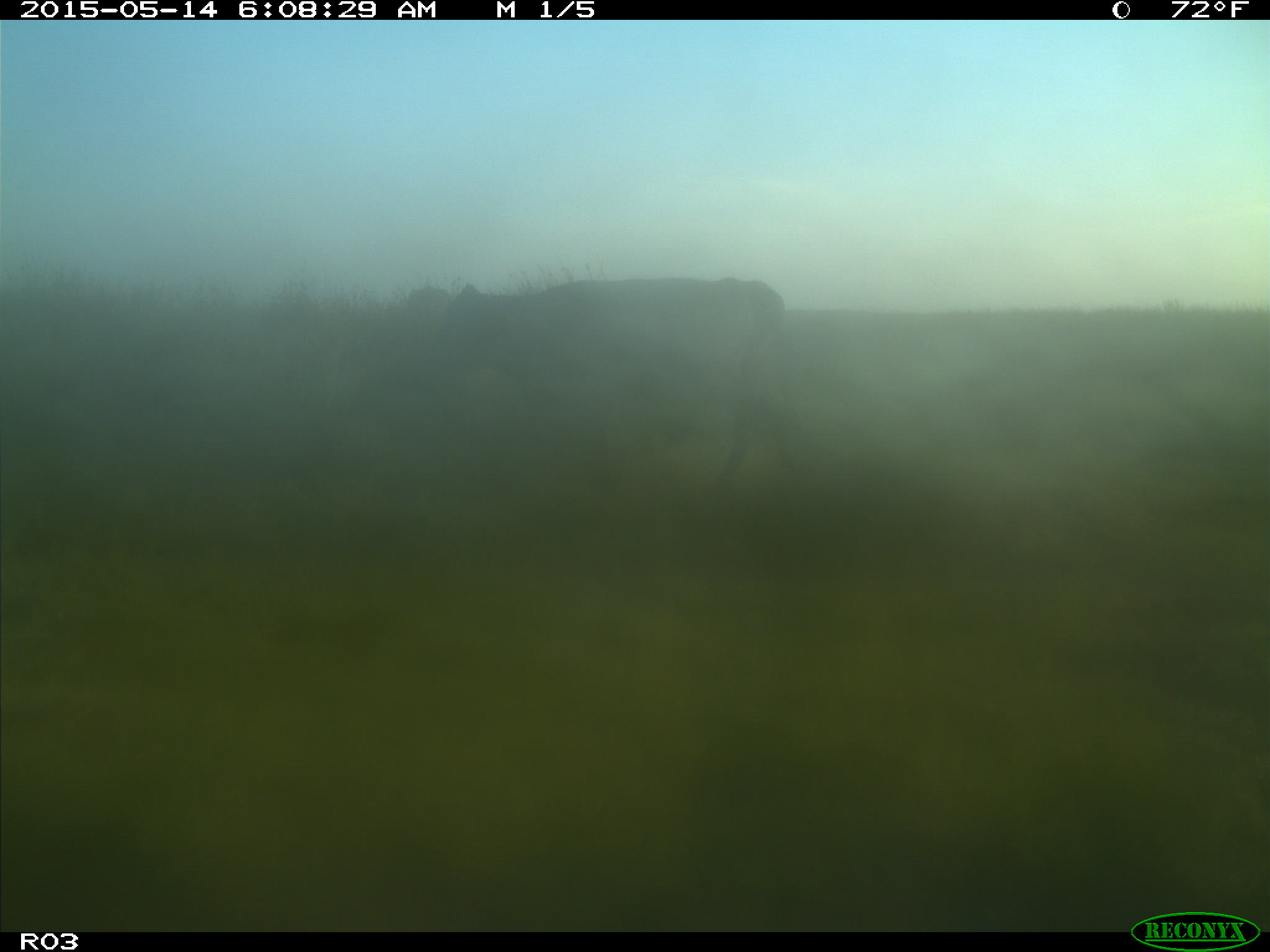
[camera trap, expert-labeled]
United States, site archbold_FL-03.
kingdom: Animalia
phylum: Chordata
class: Mammalia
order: Artiodactyla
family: Bovidae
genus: Bos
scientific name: Bos taurus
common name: domestic cow